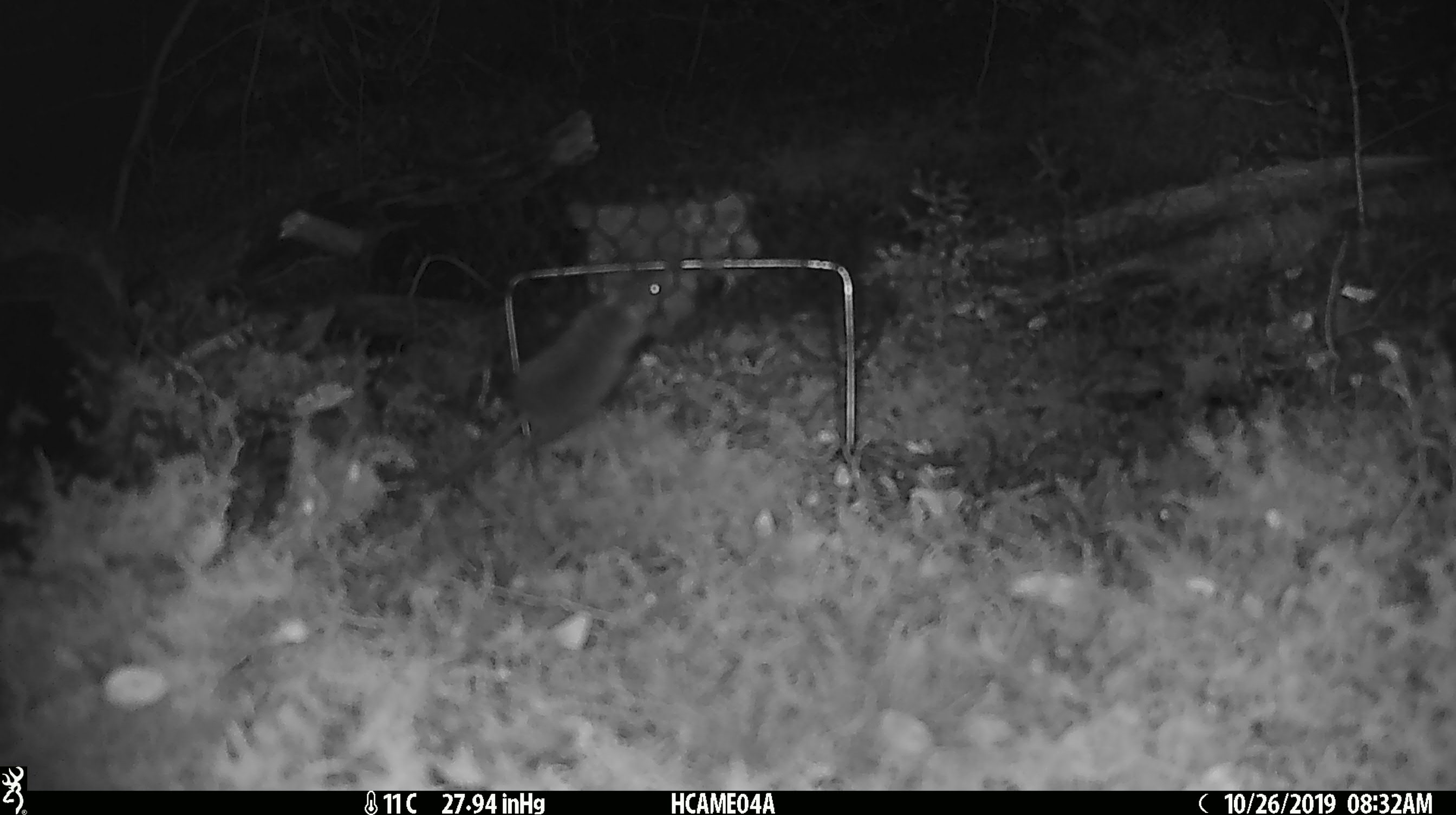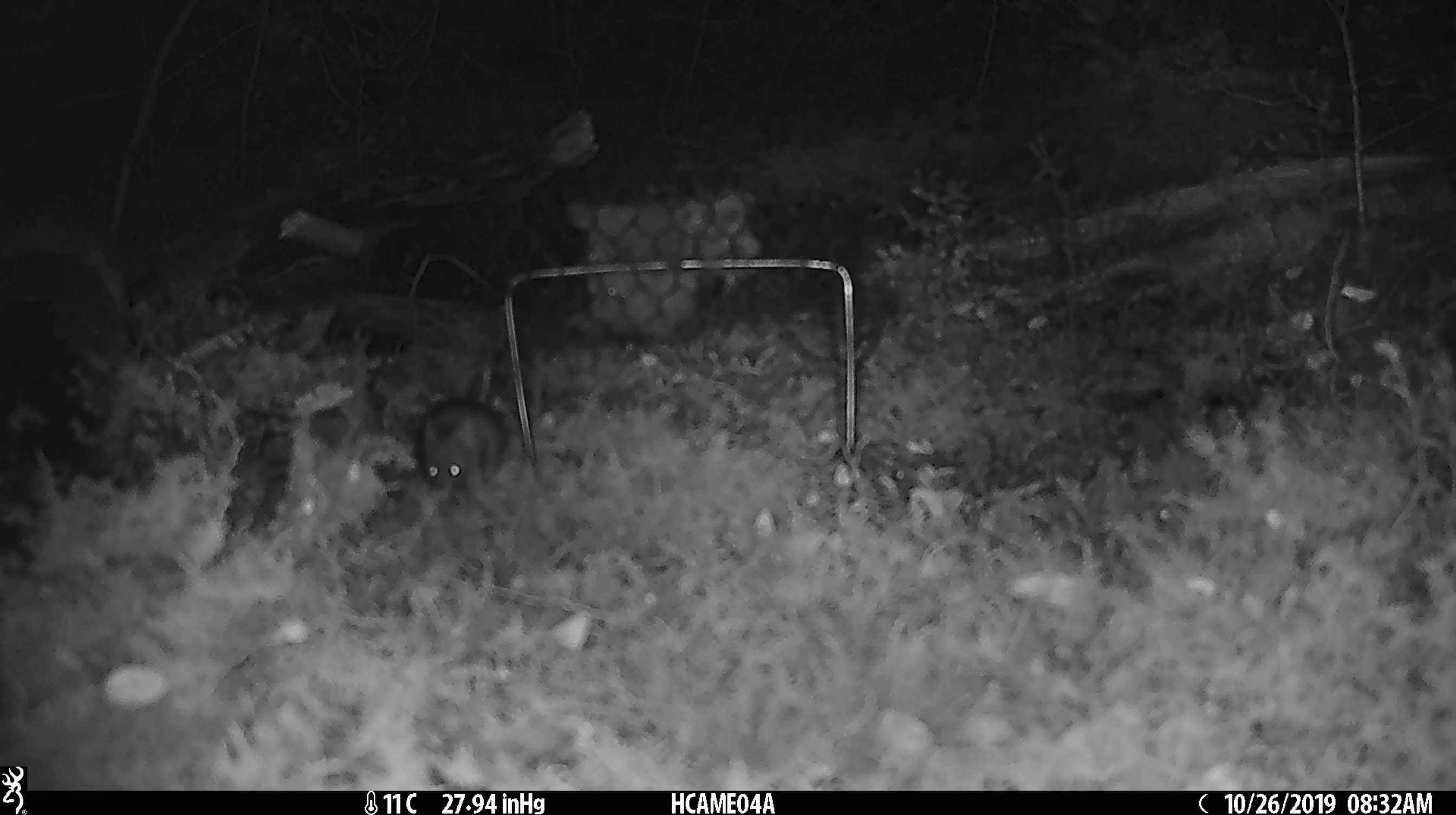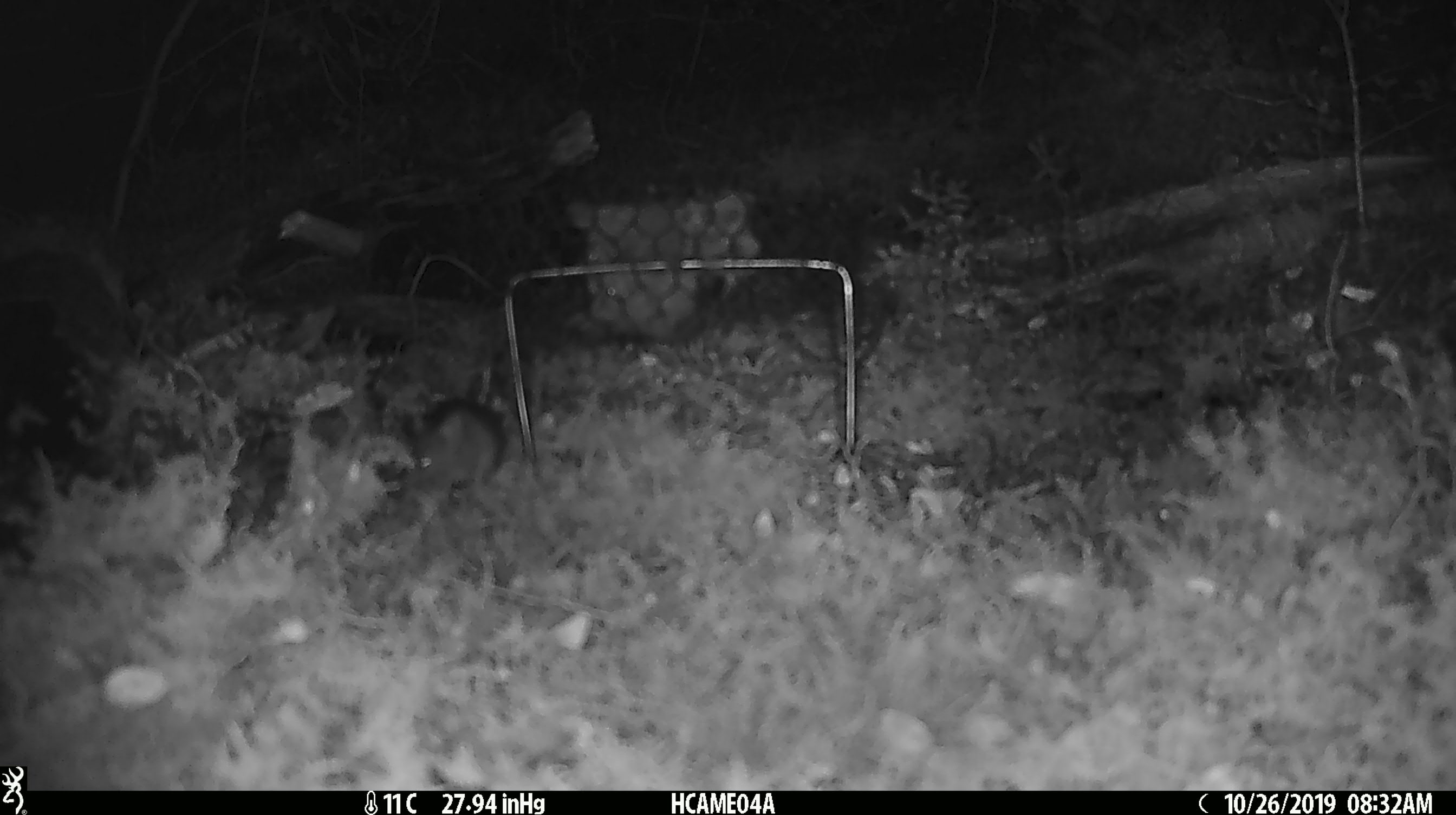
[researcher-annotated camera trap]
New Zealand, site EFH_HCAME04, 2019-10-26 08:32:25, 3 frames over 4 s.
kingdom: Animalia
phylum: Chordata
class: Mammalia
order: Rodentia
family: Muridae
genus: Mus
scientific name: Mus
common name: mouse